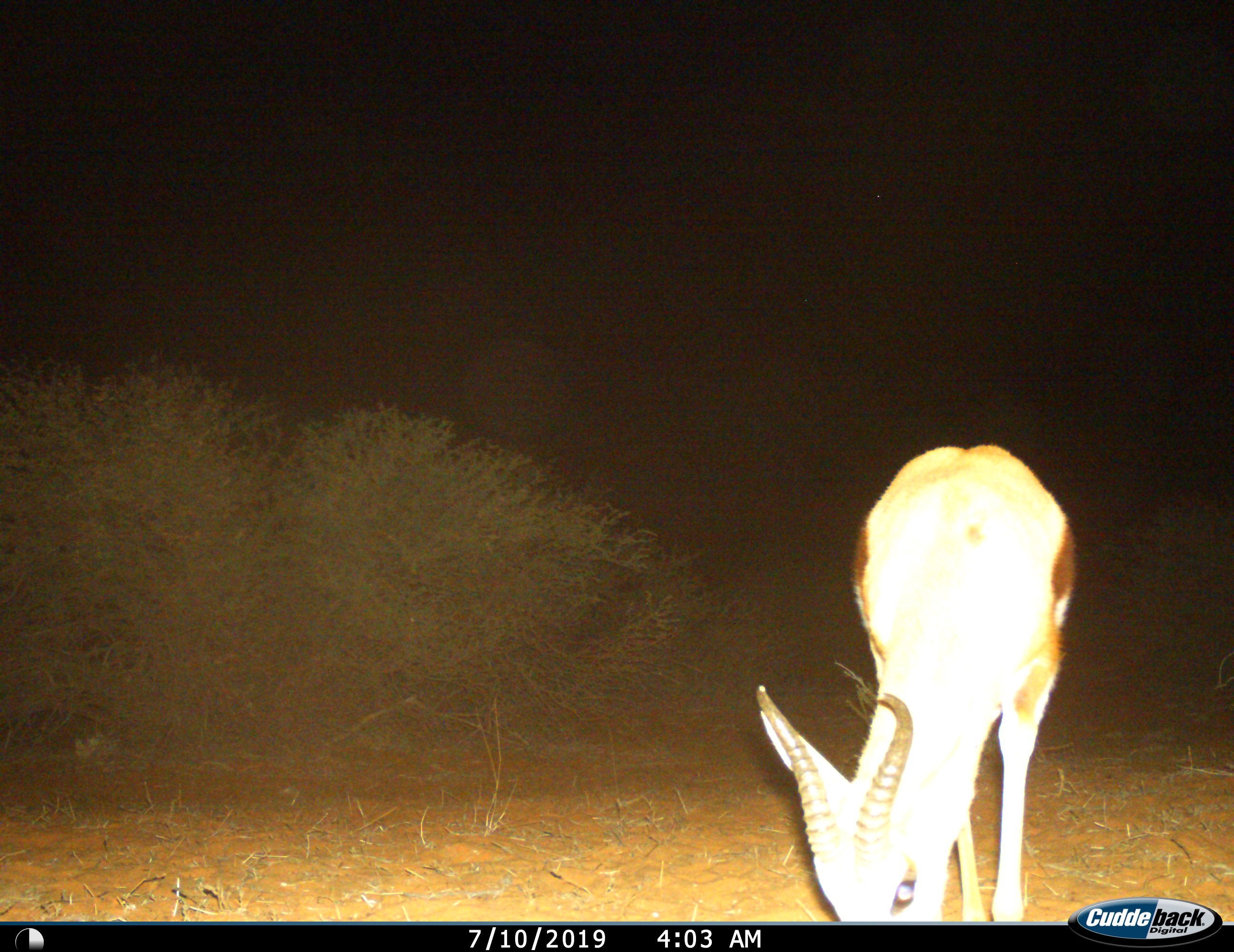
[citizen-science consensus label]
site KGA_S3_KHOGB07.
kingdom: Animalia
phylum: Chordata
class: Mammalia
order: Artiodactyla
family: Bovidae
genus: Antidorcas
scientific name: Antidorcas marsupialis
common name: springbok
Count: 1.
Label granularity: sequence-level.